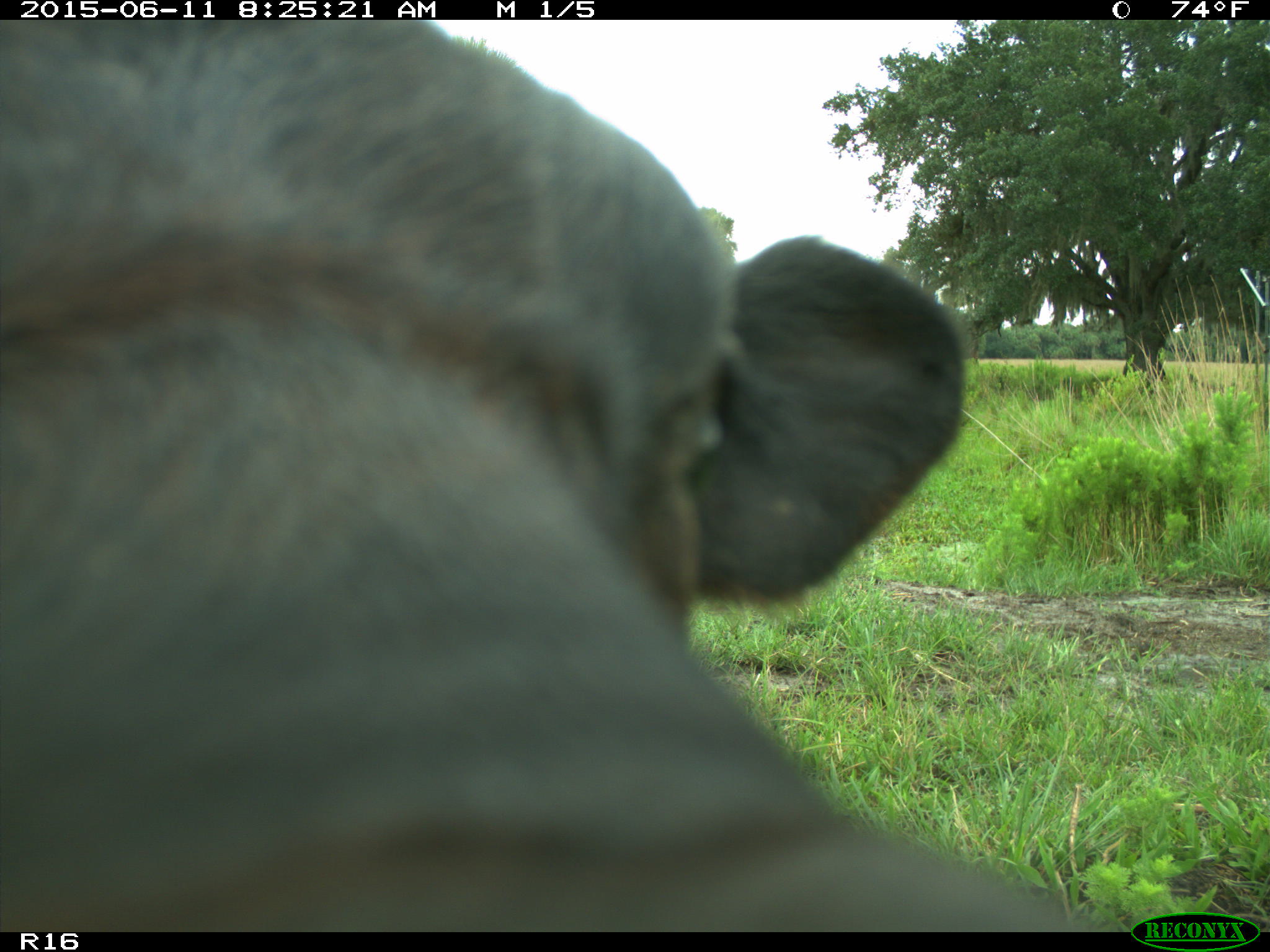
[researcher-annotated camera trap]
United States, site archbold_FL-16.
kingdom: Animalia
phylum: Chordata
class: Mammalia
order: Artiodactyla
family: Bovidae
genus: Bos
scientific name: Bos taurus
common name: domestic cow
Bos taurus (domestic cow).